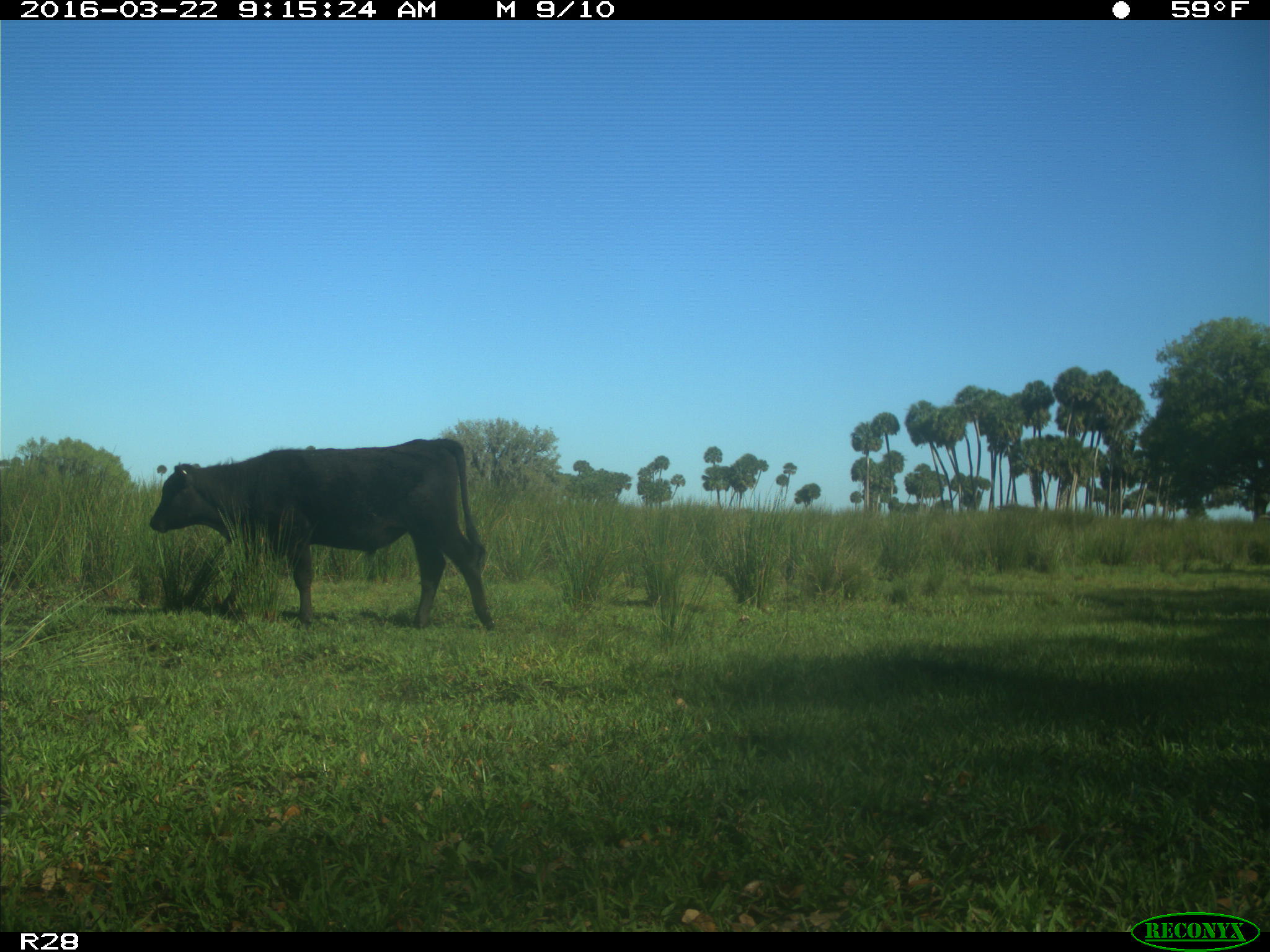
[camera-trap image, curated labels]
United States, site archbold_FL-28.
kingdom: Animalia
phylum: Chordata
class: Mammalia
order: Artiodactyla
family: Bovidae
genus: Bos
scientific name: Bos taurus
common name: domestic cow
Bos taurus (domestic cow).